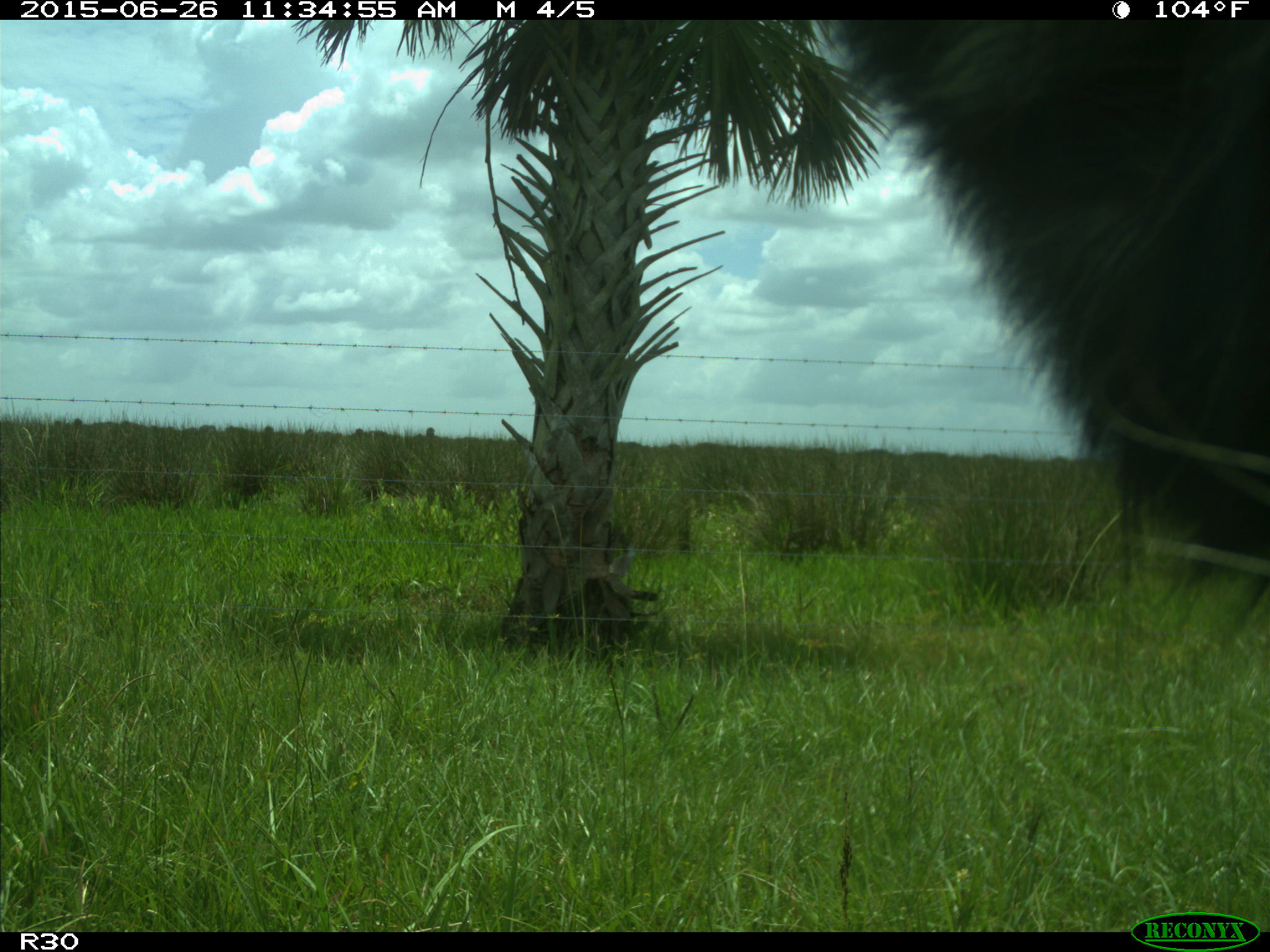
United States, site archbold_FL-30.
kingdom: Animalia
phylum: Chordata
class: Mammalia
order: Artiodactyla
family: Bovidae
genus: Bos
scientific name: Bos taurus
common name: domestic cow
Bos taurus (domestic cow).